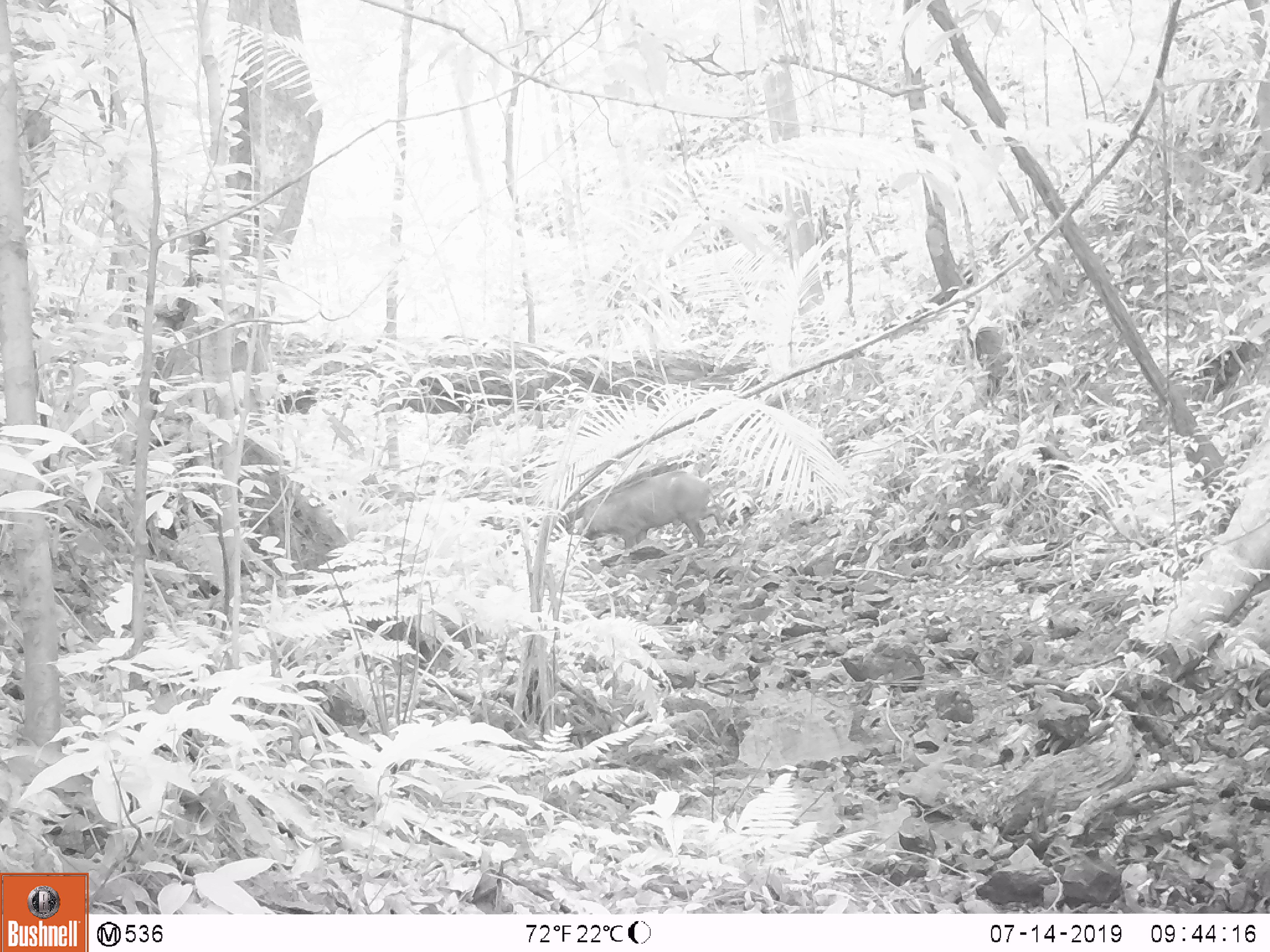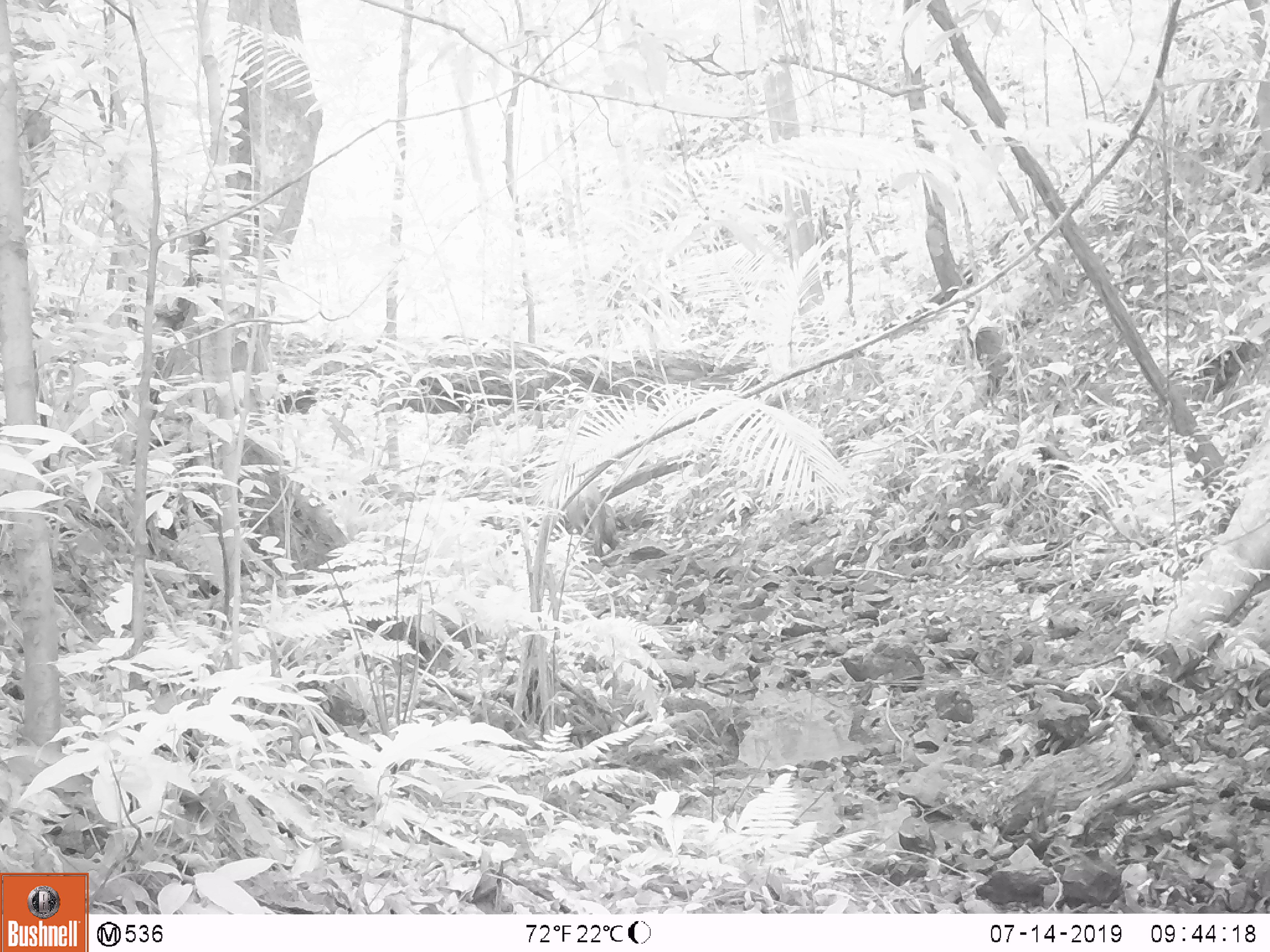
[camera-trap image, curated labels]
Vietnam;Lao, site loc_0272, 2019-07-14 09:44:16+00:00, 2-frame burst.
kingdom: Animalia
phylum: Chordata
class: Mammalia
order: Artiodactyla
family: Suidae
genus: Sus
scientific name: Sus scrofa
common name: eurasian wild pig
Eurasian wild pig (Sus scrofa). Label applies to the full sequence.